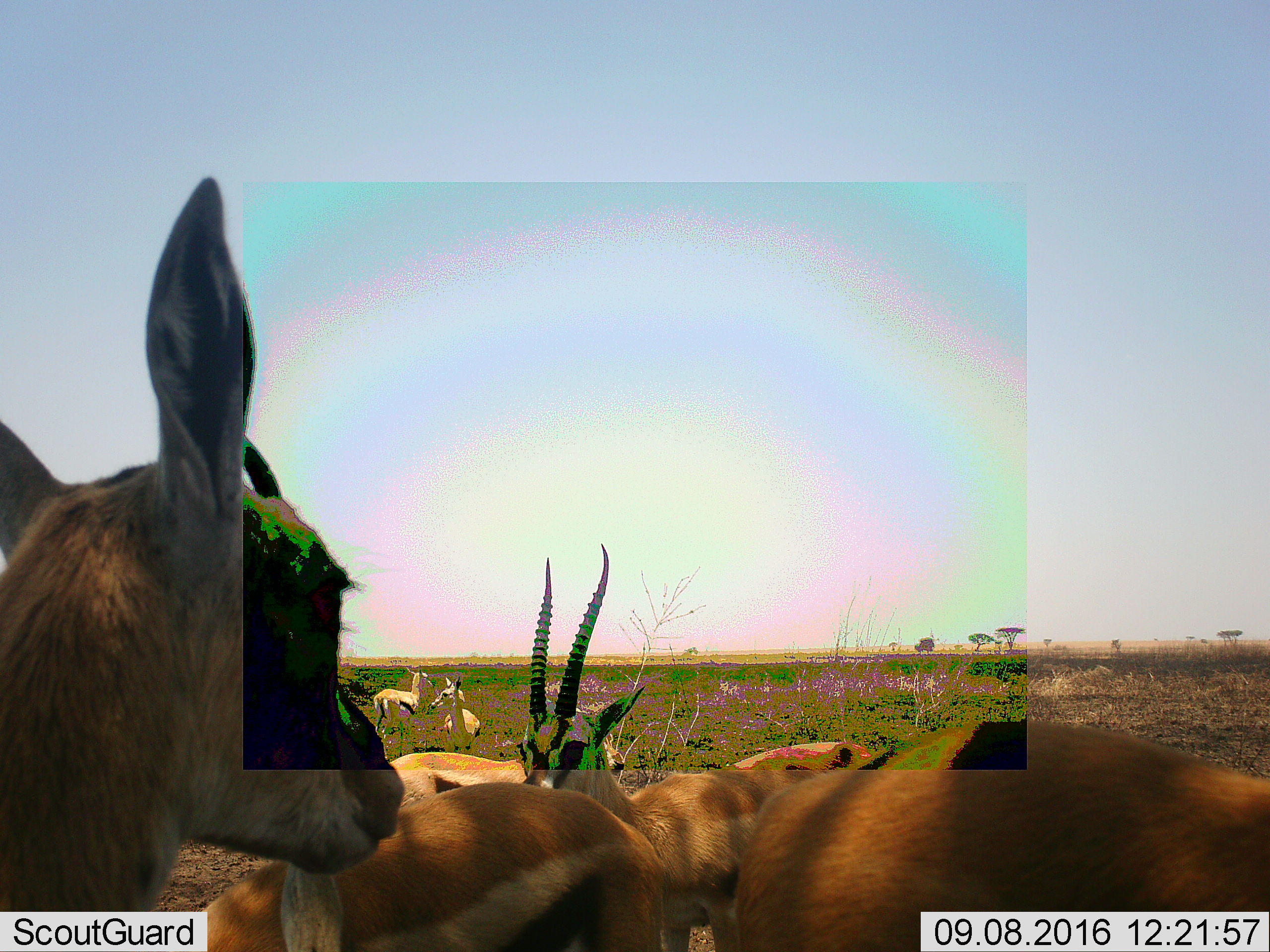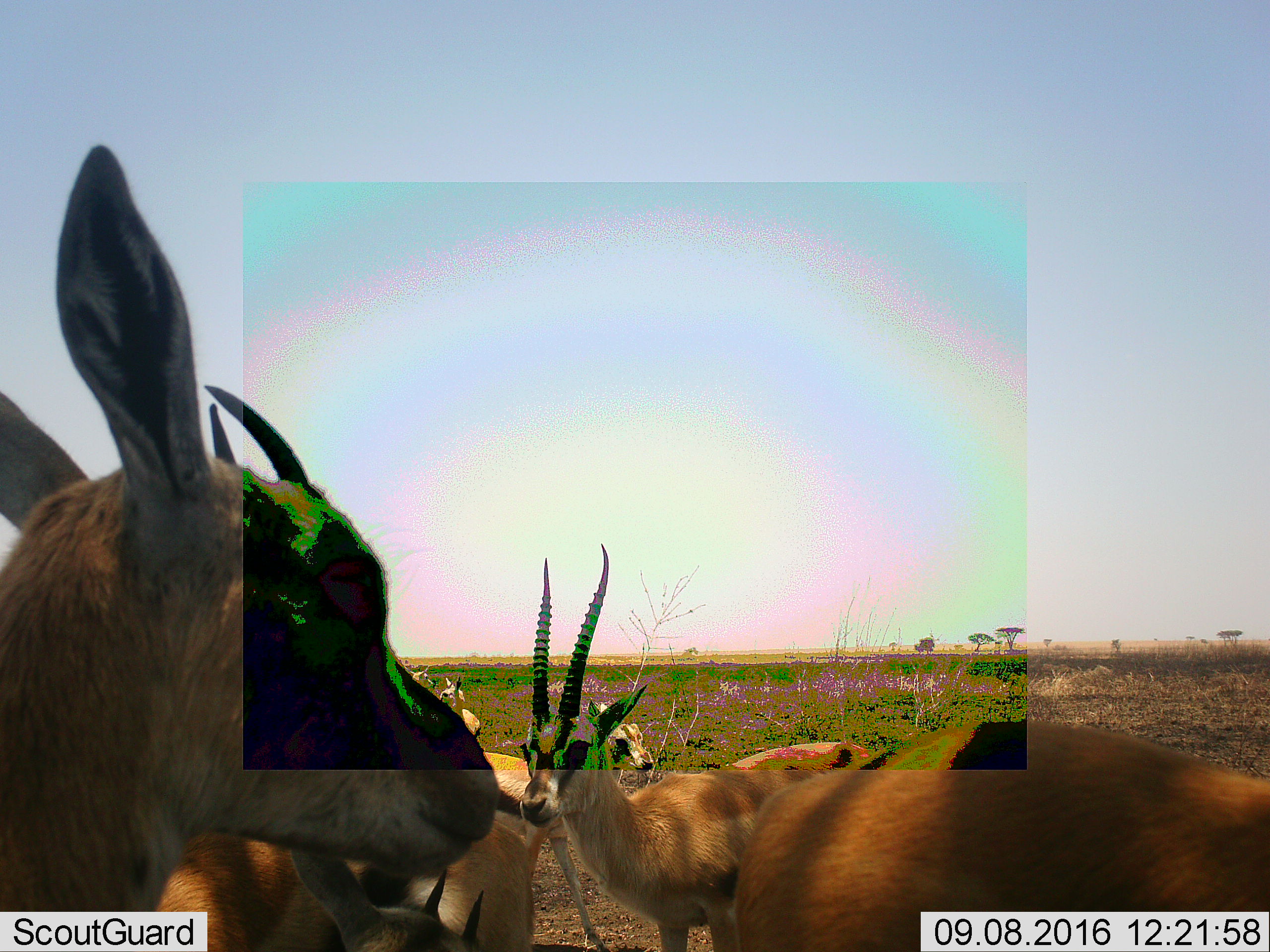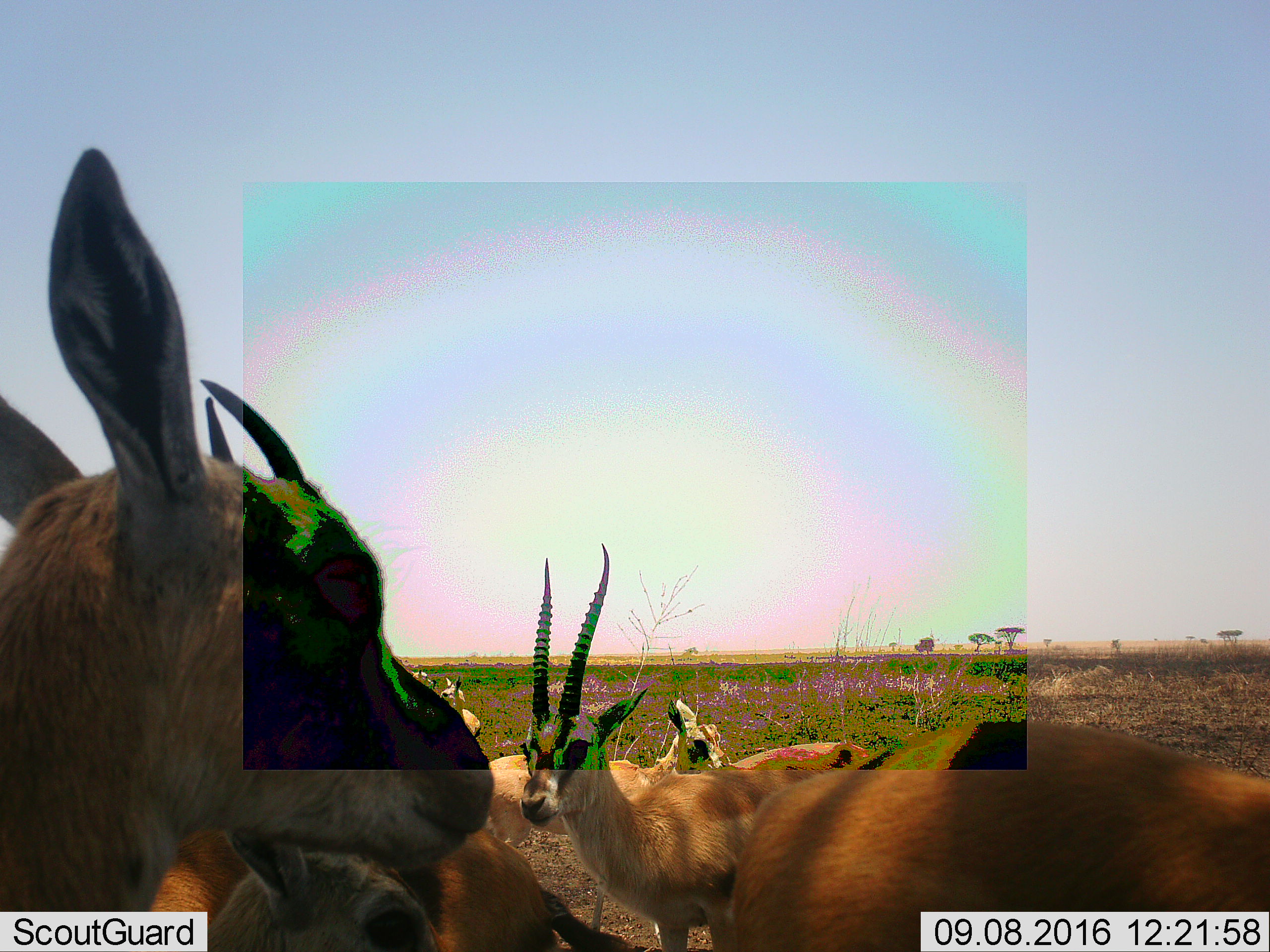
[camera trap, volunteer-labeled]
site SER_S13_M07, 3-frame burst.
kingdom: Animalia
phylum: Chordata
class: Mammalia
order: Artiodactyla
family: Bovidae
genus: Eudorcas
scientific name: Eudorcas thomsonii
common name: thomson's gazelle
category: gazellethomsons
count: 7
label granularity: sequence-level